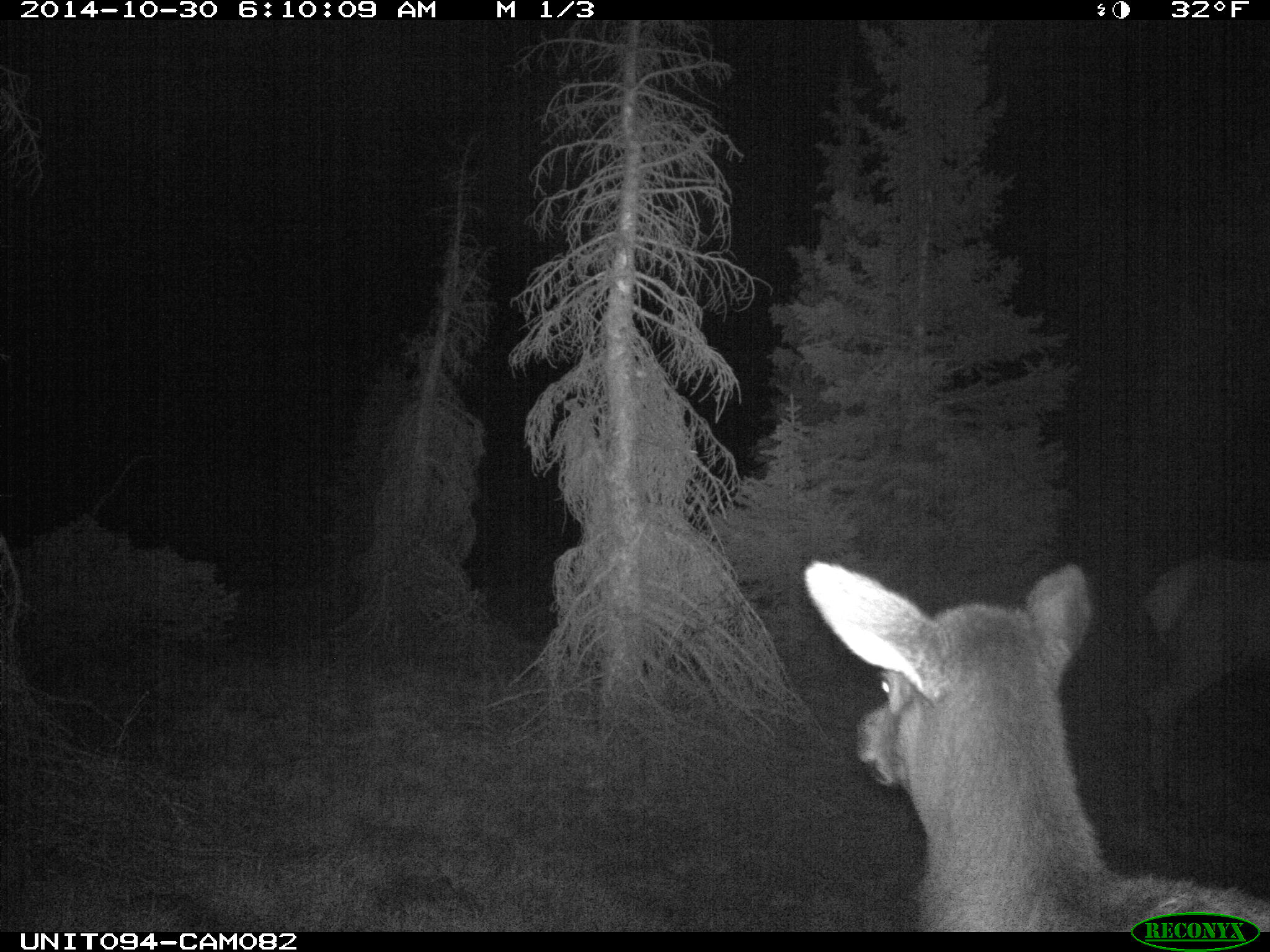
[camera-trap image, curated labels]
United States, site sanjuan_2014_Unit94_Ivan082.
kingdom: Animalia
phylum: Chordata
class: Mammalia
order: Artiodactyla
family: Cervidae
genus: Cervus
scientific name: Cervus elaphus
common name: red deer